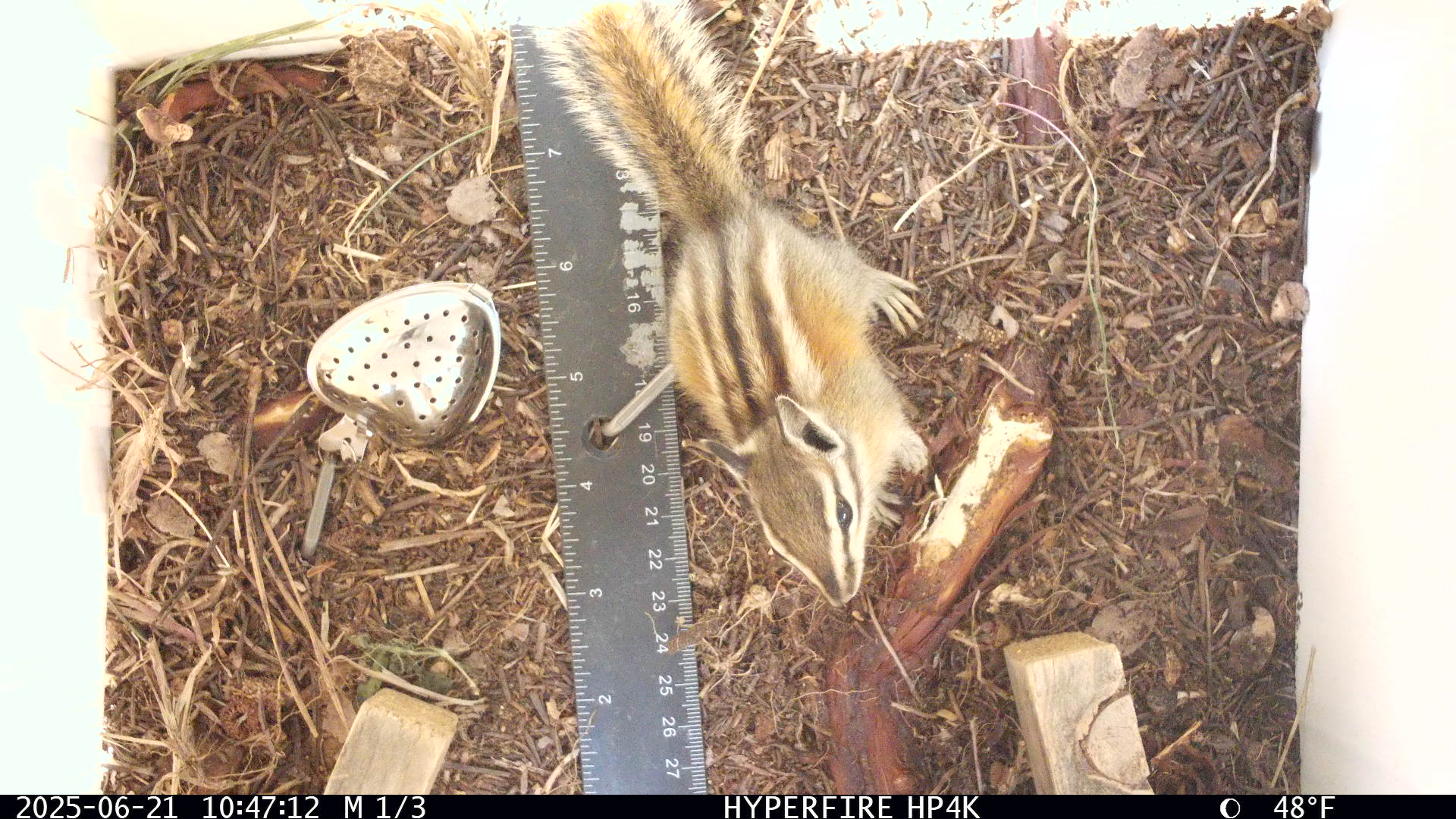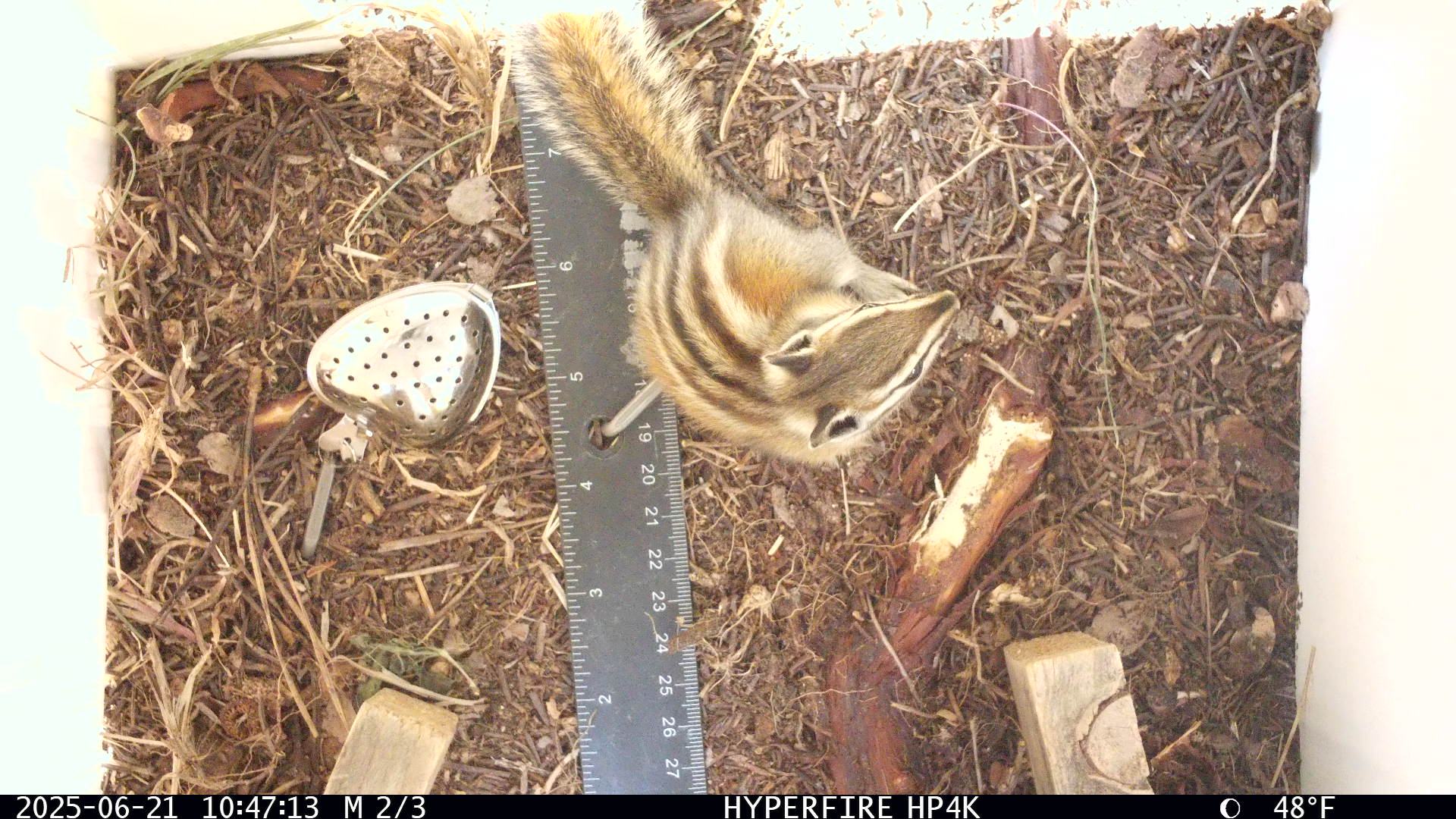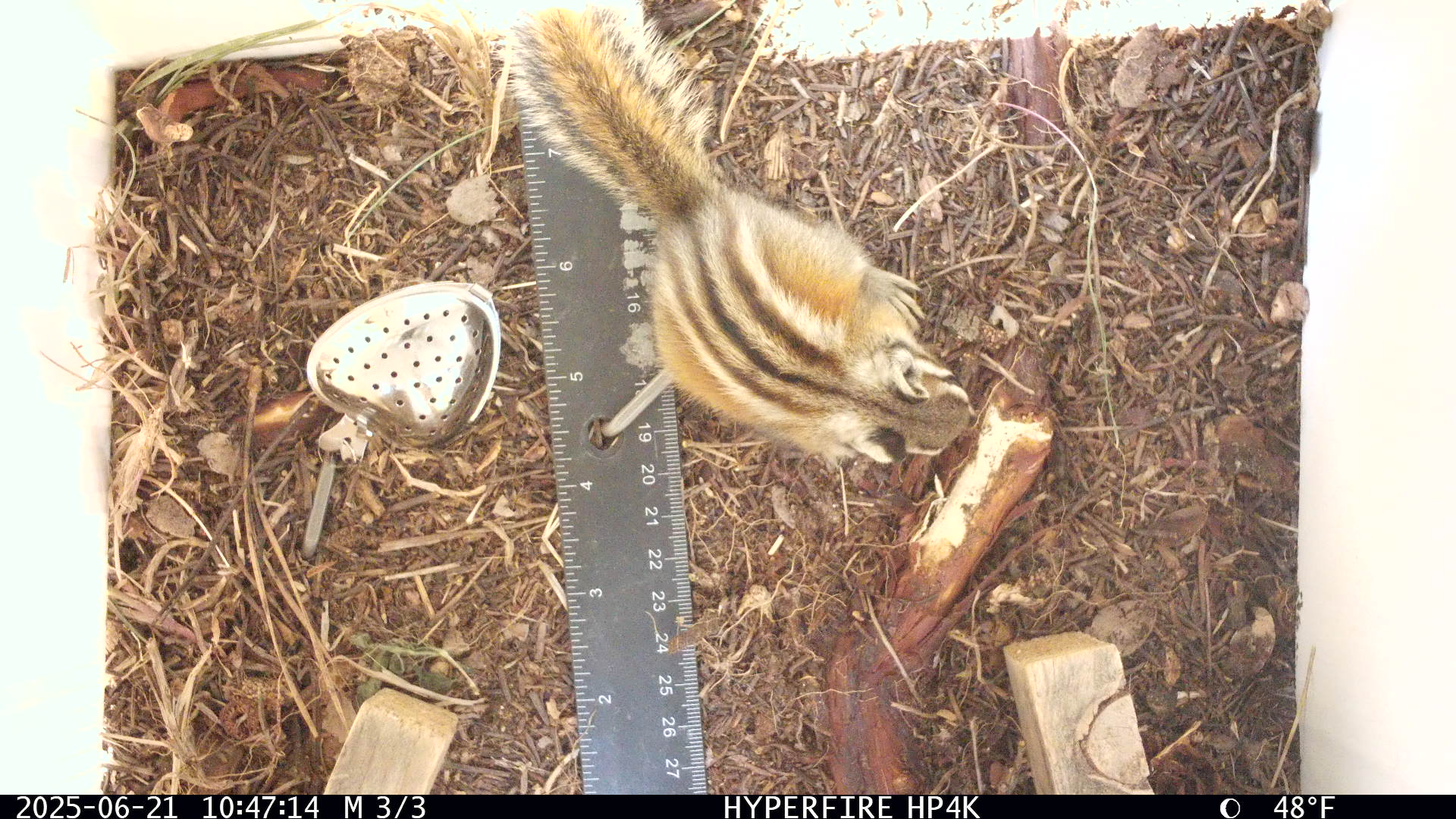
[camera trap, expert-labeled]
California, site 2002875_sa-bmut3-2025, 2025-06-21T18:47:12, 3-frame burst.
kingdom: Animalia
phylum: Chordata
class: Mammalia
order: Rodentia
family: Sciuridae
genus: Neotamias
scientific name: Neotamias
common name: western chipmunks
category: neotamias species